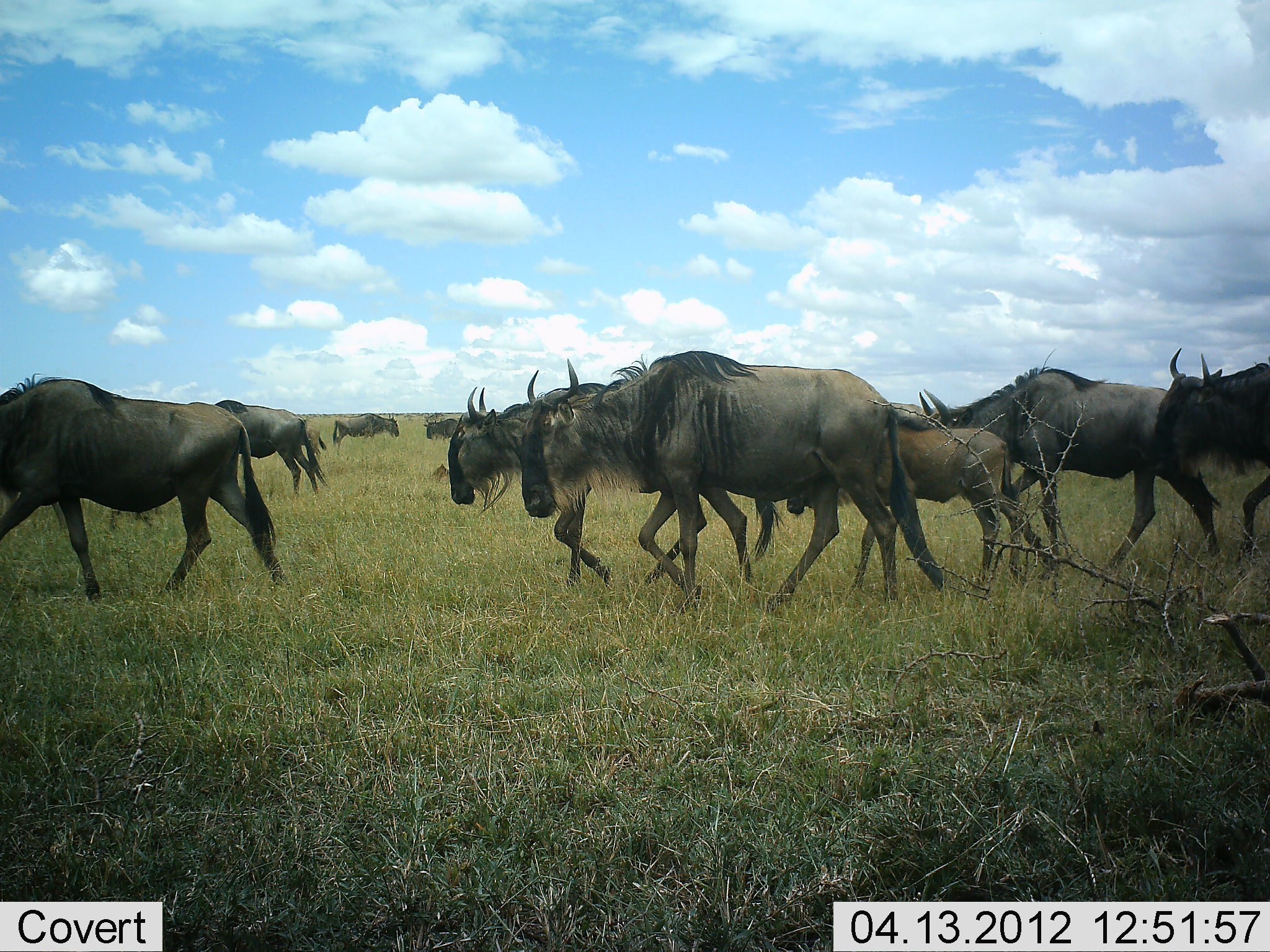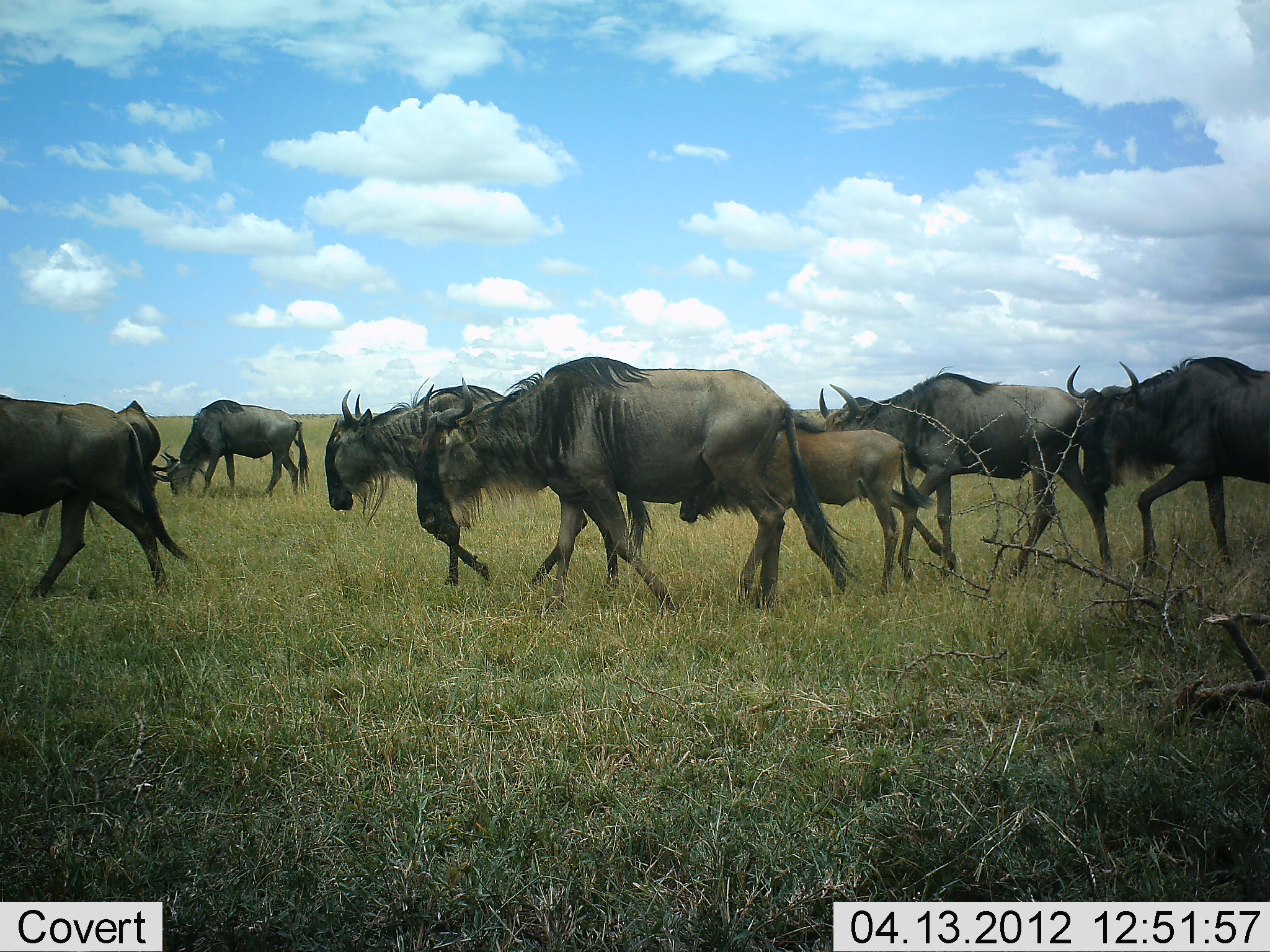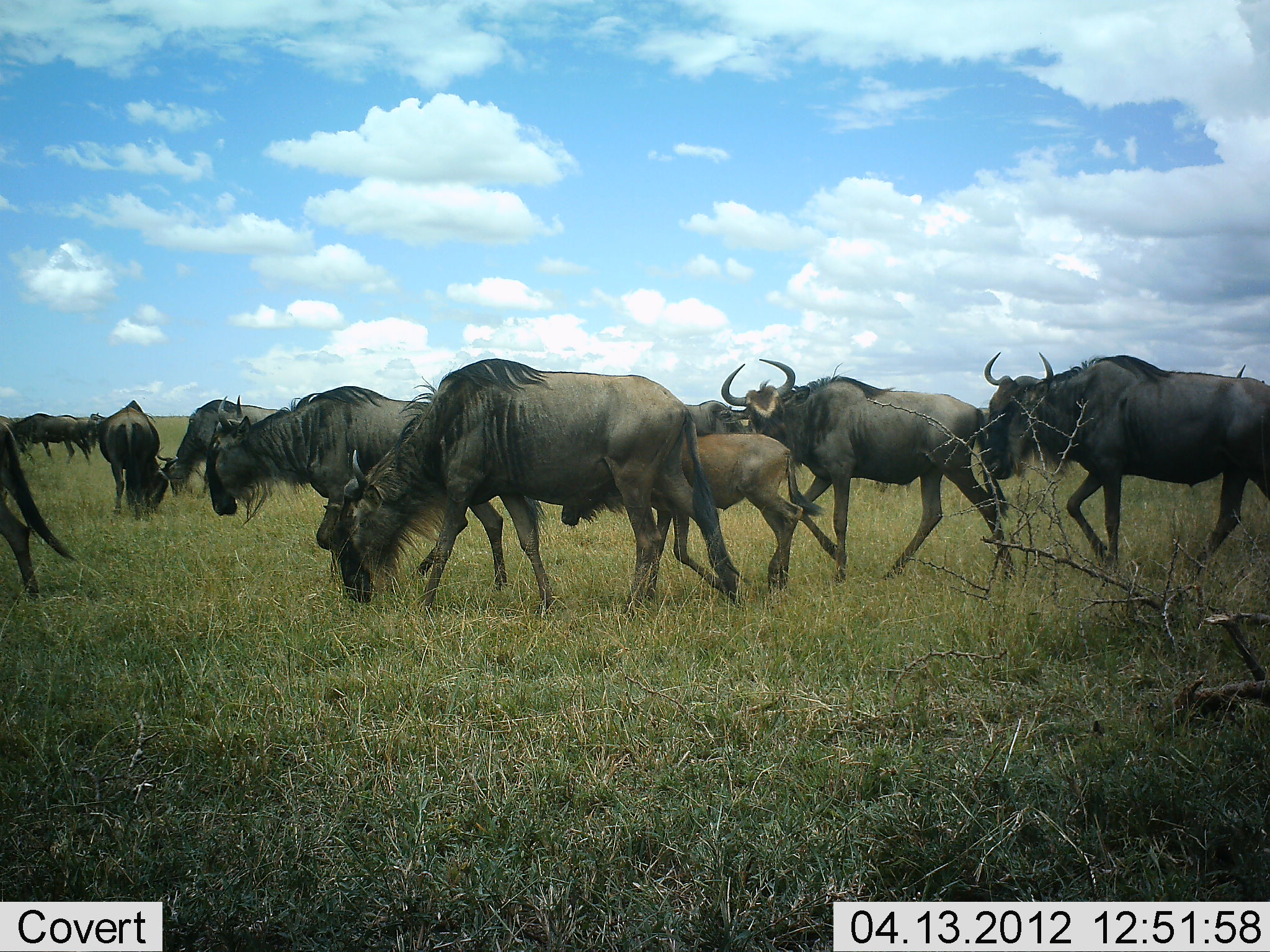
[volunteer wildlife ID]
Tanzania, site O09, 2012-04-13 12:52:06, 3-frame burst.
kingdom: Animalia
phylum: Chordata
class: Mammalia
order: Artiodactyla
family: Bovidae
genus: Connochaetes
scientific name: Connochaetes taurinus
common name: blue wildebeest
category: wildebeest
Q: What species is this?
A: Wildebeest (blue wildebeest) (Connochaetes taurinus).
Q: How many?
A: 11-50.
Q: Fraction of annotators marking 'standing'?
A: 16%.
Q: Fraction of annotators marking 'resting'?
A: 0%.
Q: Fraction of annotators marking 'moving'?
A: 100%.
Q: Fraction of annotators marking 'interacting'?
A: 0%.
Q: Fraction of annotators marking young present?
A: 84%.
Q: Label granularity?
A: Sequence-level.